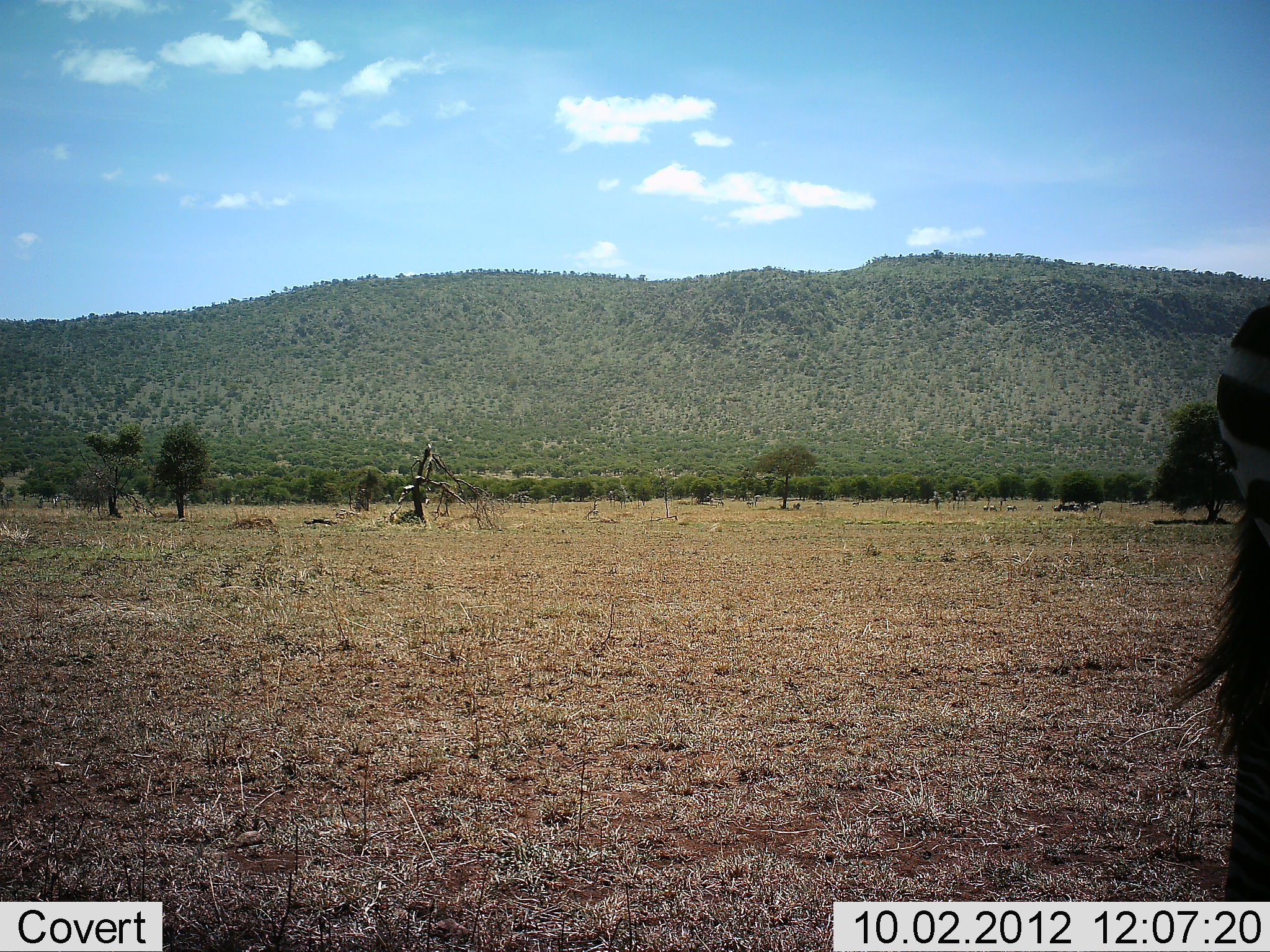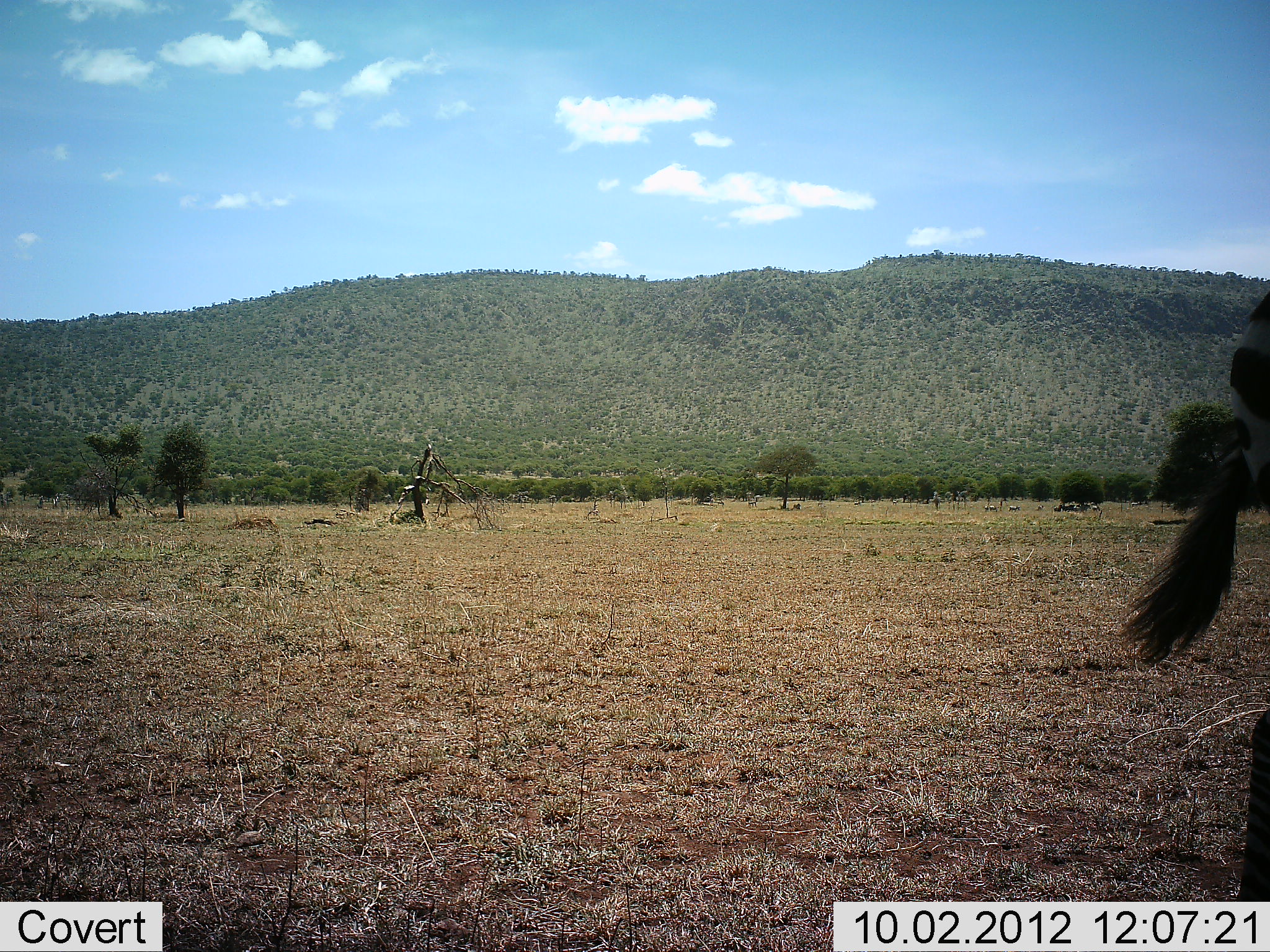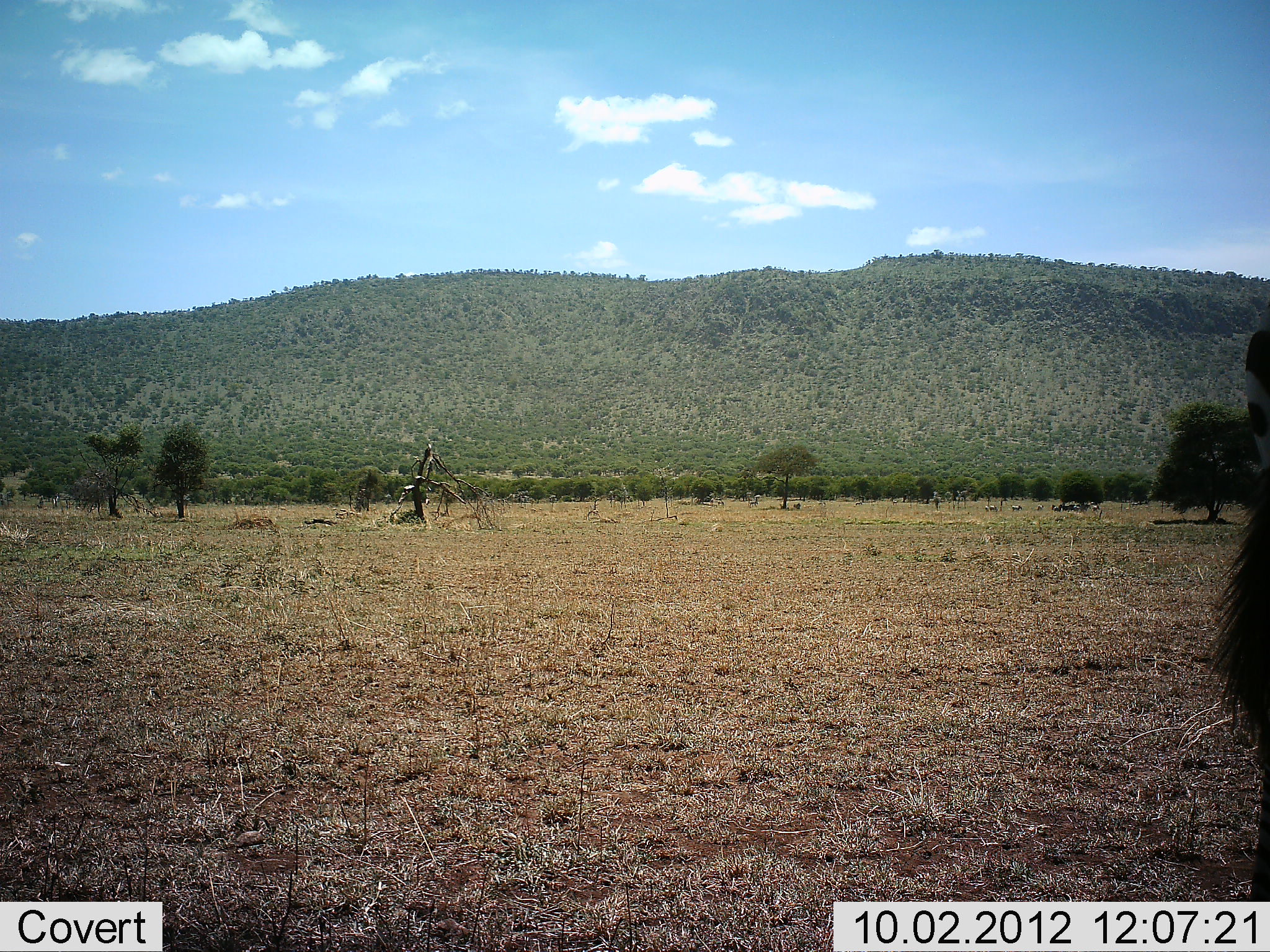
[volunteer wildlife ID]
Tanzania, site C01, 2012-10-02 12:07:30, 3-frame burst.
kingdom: Animalia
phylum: Chordata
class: Mammalia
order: Perissodactyla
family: Equidae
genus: Equus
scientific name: Equus quagga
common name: plains zebra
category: zebra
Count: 1.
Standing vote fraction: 91%.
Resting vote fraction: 0%.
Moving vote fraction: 18%.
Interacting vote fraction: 0%.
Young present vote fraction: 0%.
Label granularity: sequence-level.